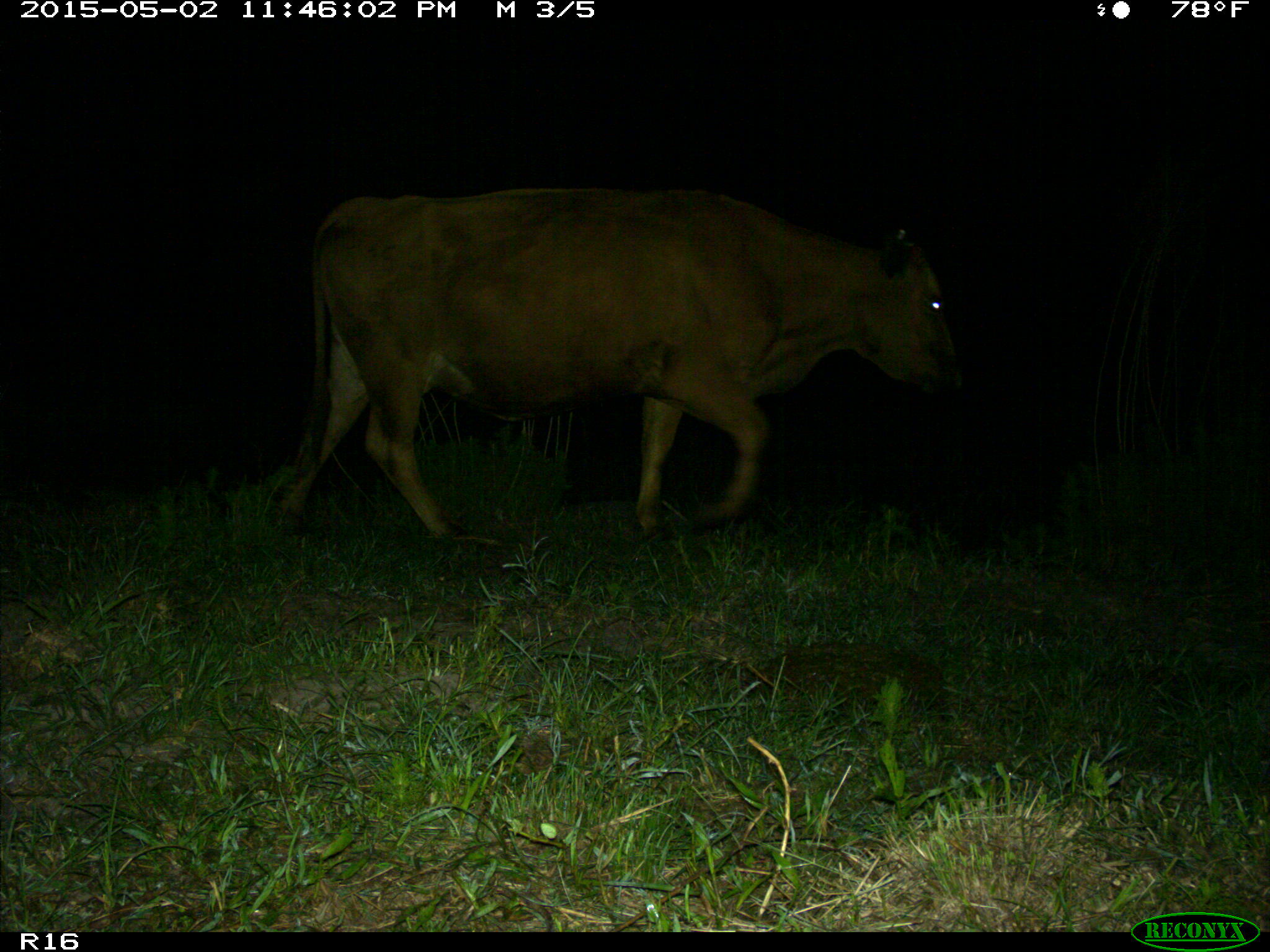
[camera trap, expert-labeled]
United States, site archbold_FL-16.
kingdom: Animalia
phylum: Chordata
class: Mammalia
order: Artiodactyla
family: Bovidae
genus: Bos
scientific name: Bos taurus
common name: domestic cow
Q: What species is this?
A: Bos taurus (domestic cow).